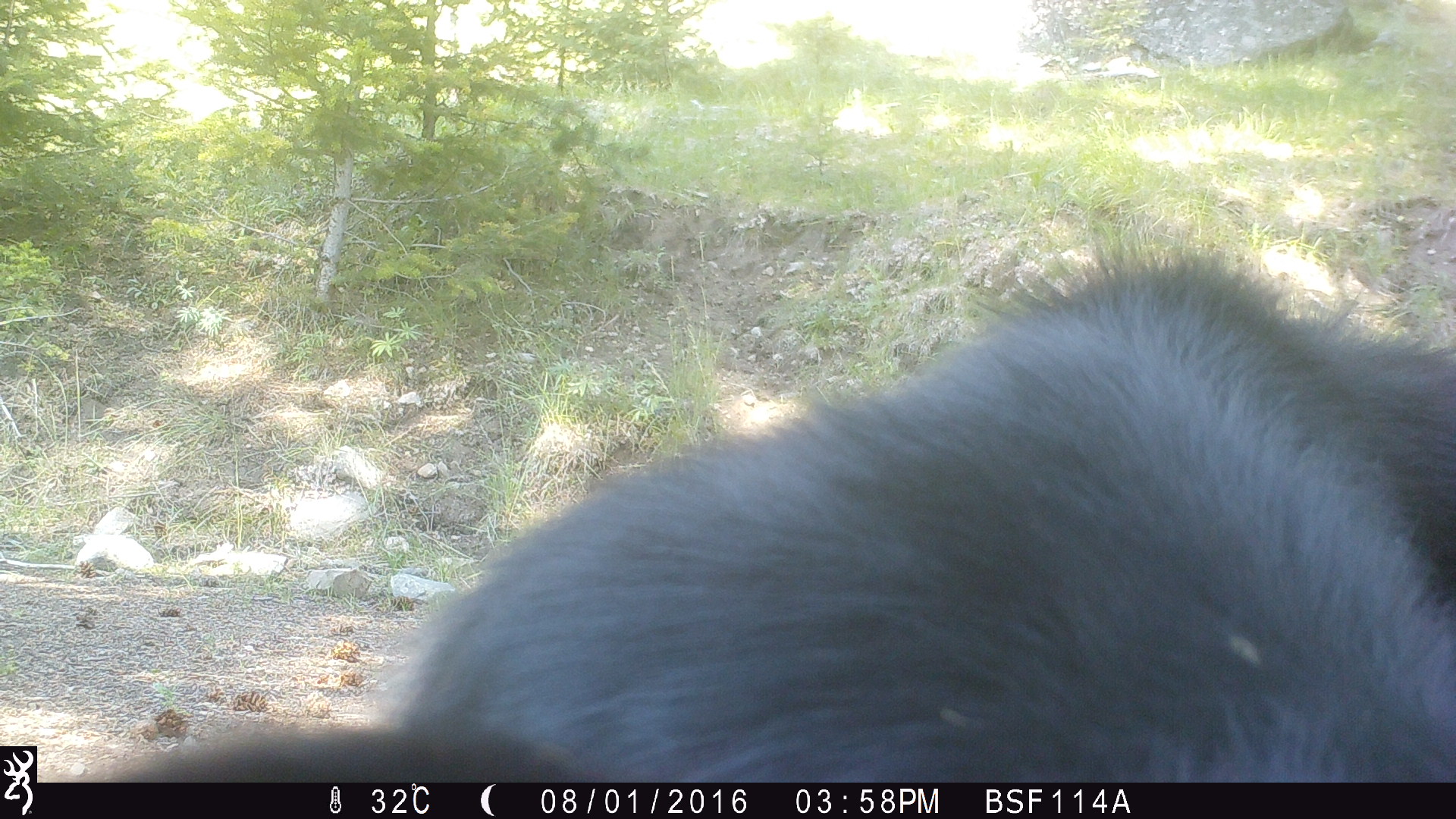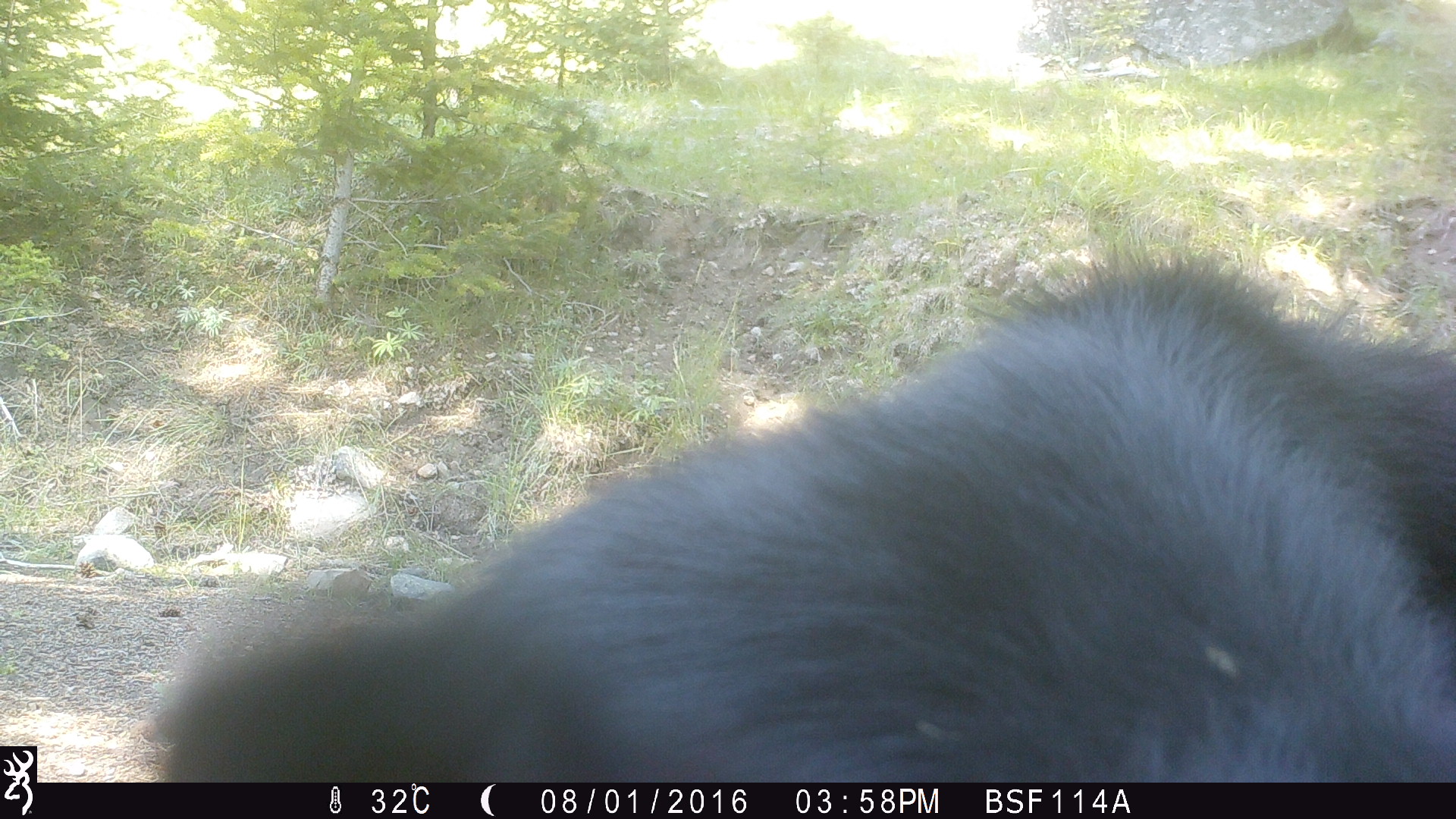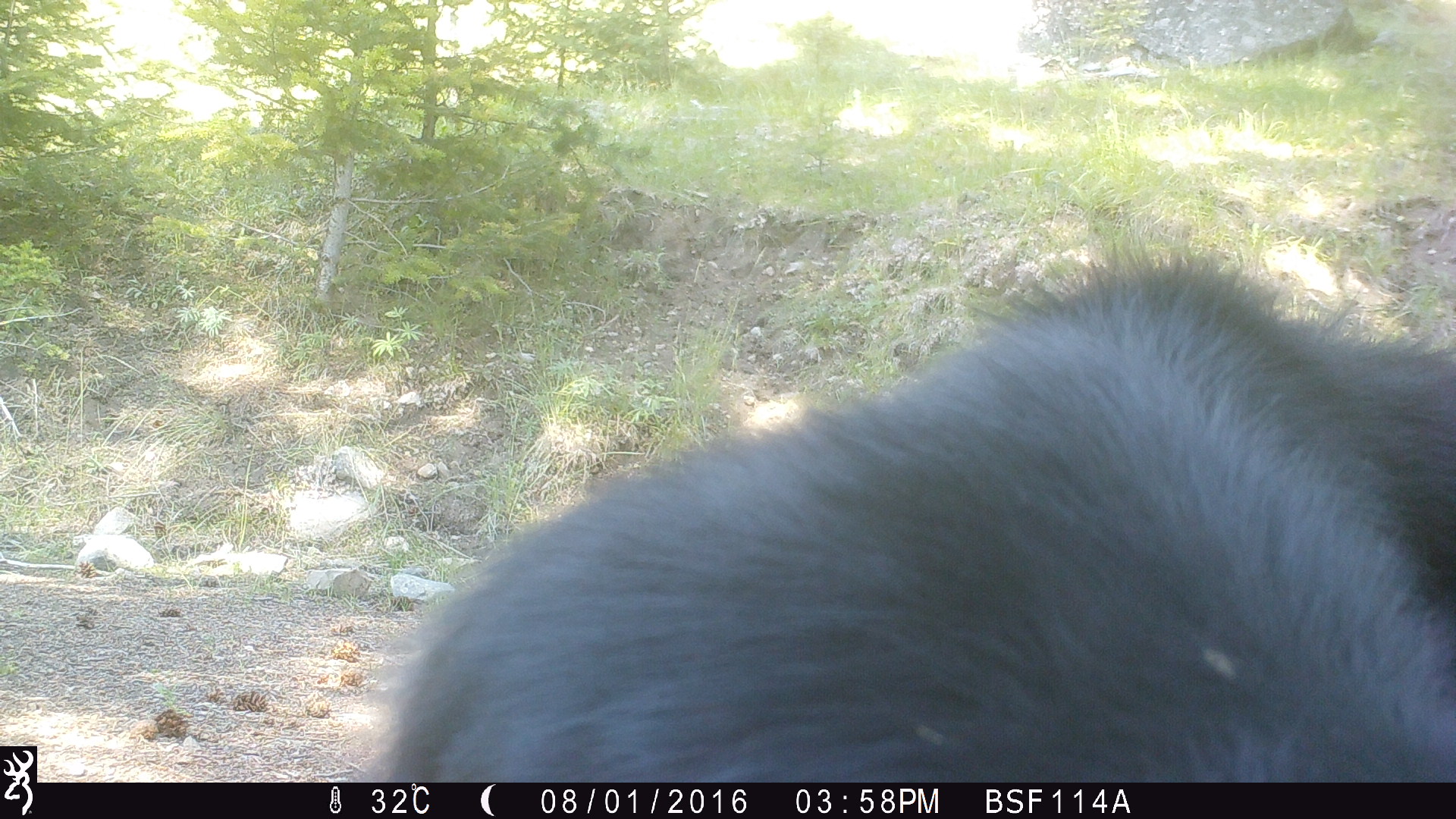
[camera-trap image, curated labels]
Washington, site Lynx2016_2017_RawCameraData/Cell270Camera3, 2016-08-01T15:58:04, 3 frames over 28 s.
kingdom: Animalia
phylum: Chordata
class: Mammalia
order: Artiodactyla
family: Bovidae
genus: Bos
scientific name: Bos taurus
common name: domestic cattle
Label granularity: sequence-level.